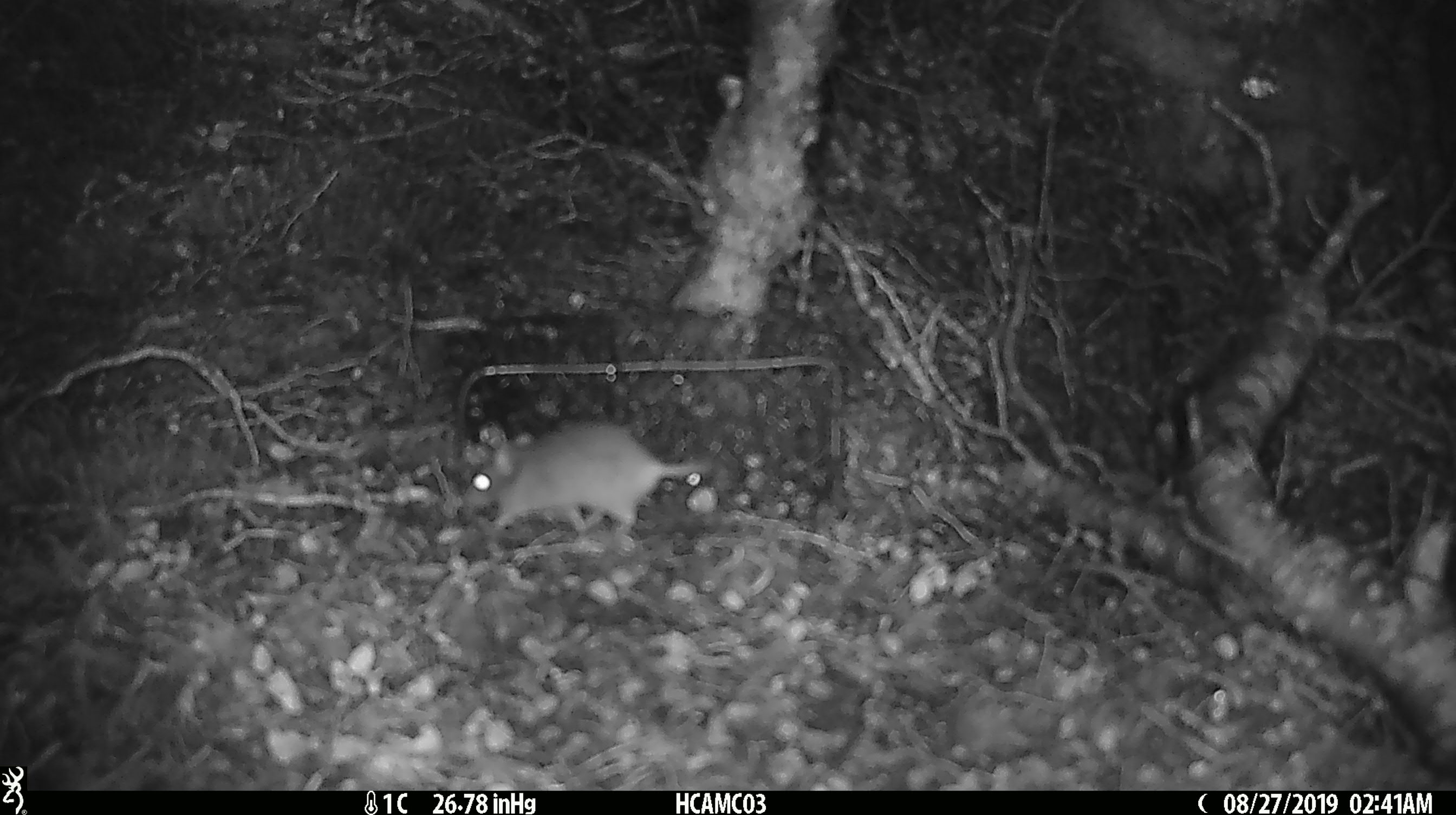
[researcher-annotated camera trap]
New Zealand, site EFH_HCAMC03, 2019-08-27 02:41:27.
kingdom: Animalia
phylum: Chordata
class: Mammalia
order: Rodentia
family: Muridae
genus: Mus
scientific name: Mus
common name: mouse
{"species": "mouse (Mus)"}